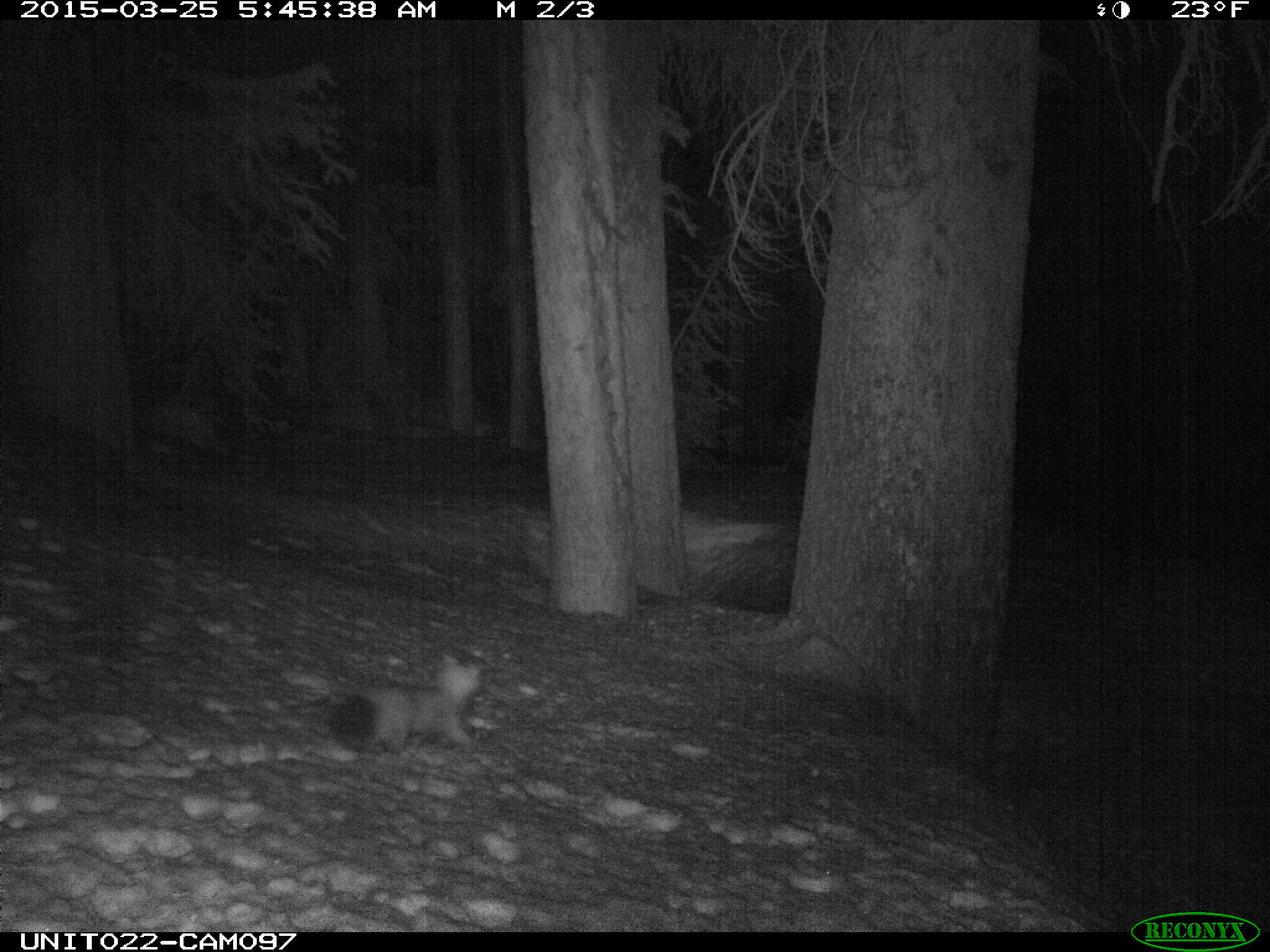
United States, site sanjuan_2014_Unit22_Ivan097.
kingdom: Animalia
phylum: Chordata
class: Mammalia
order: Carnivora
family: Mustelidae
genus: Martes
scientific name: Martes americana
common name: american marten